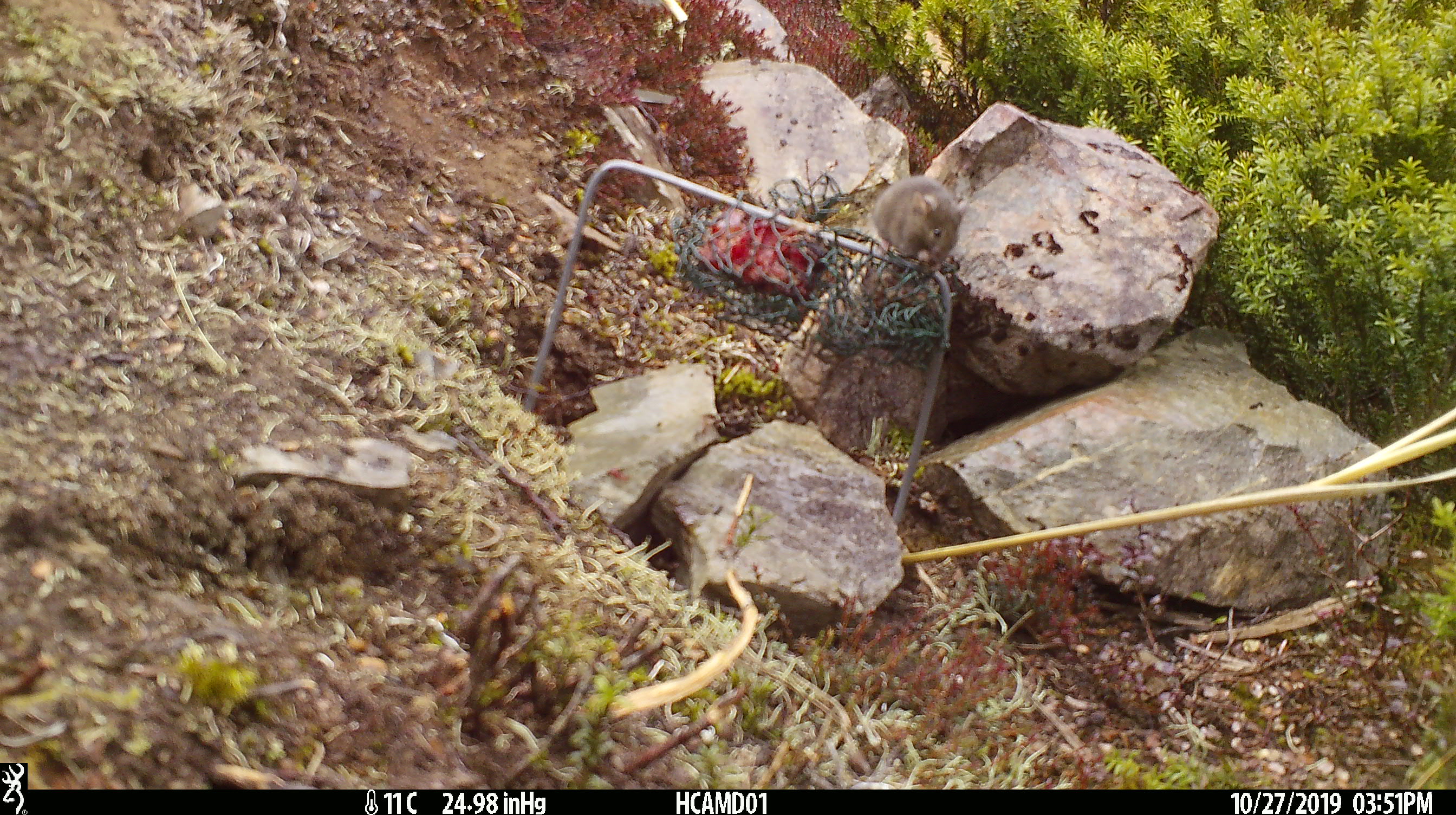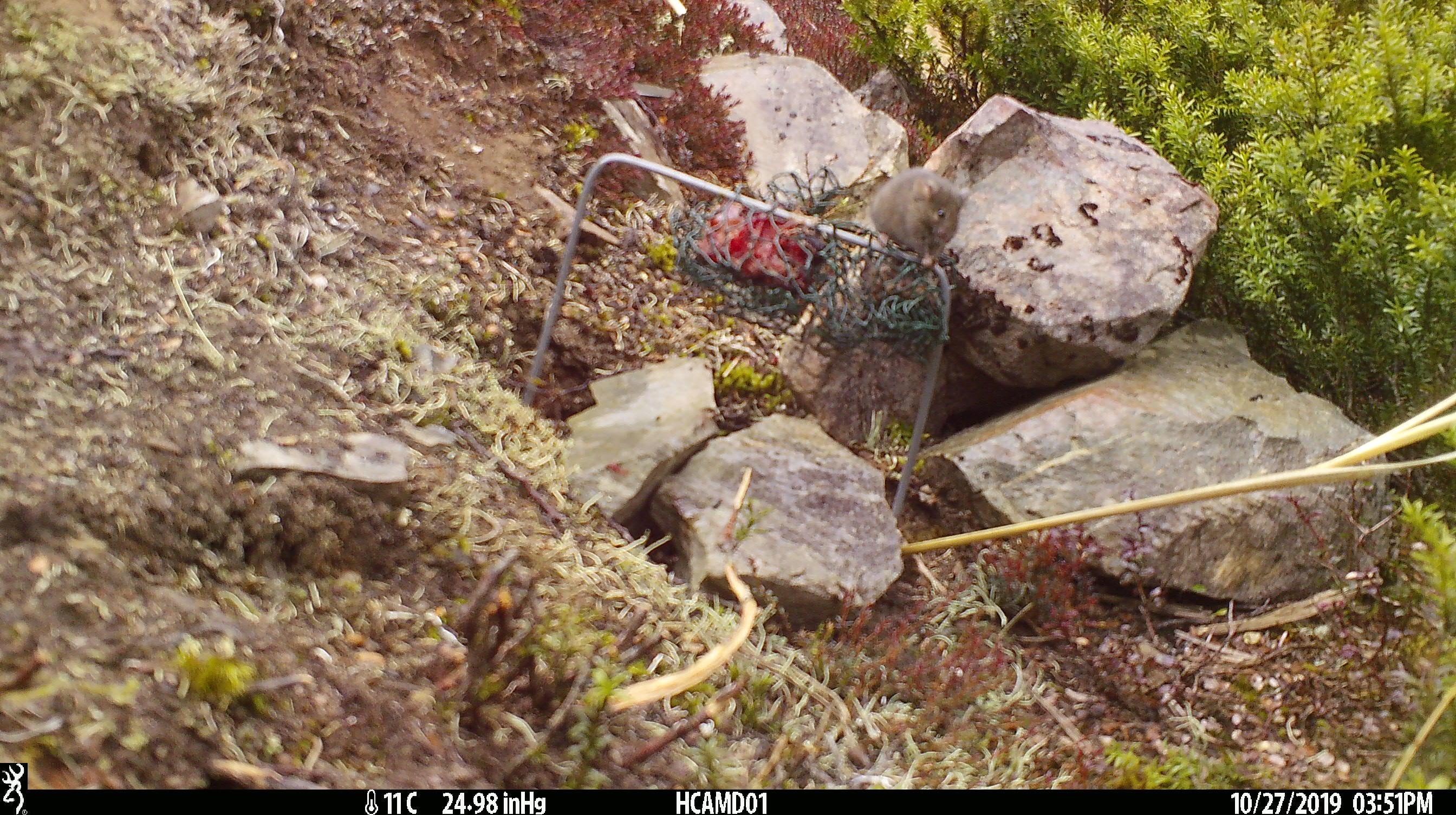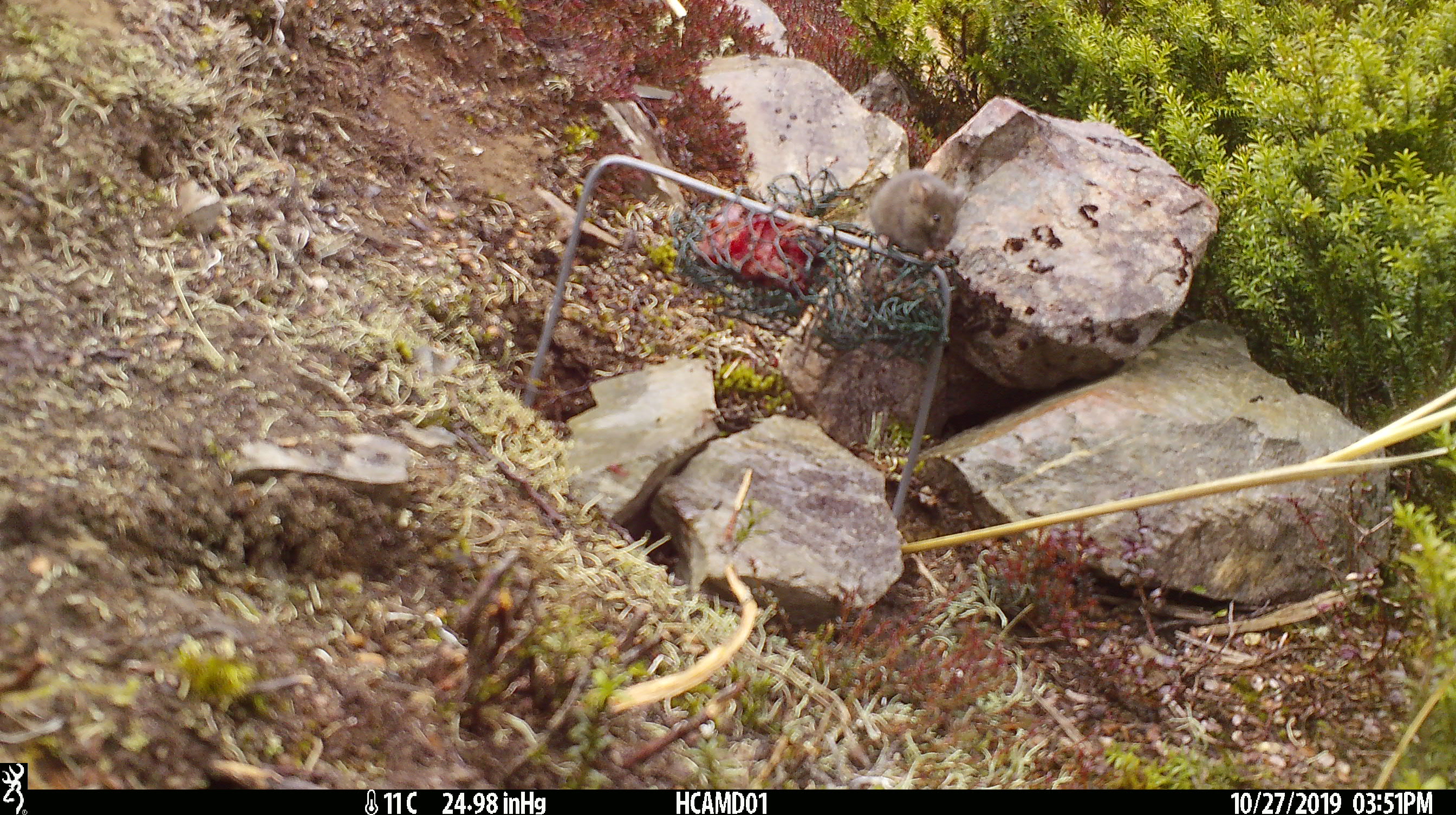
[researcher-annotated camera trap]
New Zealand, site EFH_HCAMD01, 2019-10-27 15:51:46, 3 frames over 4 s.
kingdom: Animalia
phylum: Chordata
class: Mammalia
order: Rodentia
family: Muridae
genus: Mus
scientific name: Mus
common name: mouse